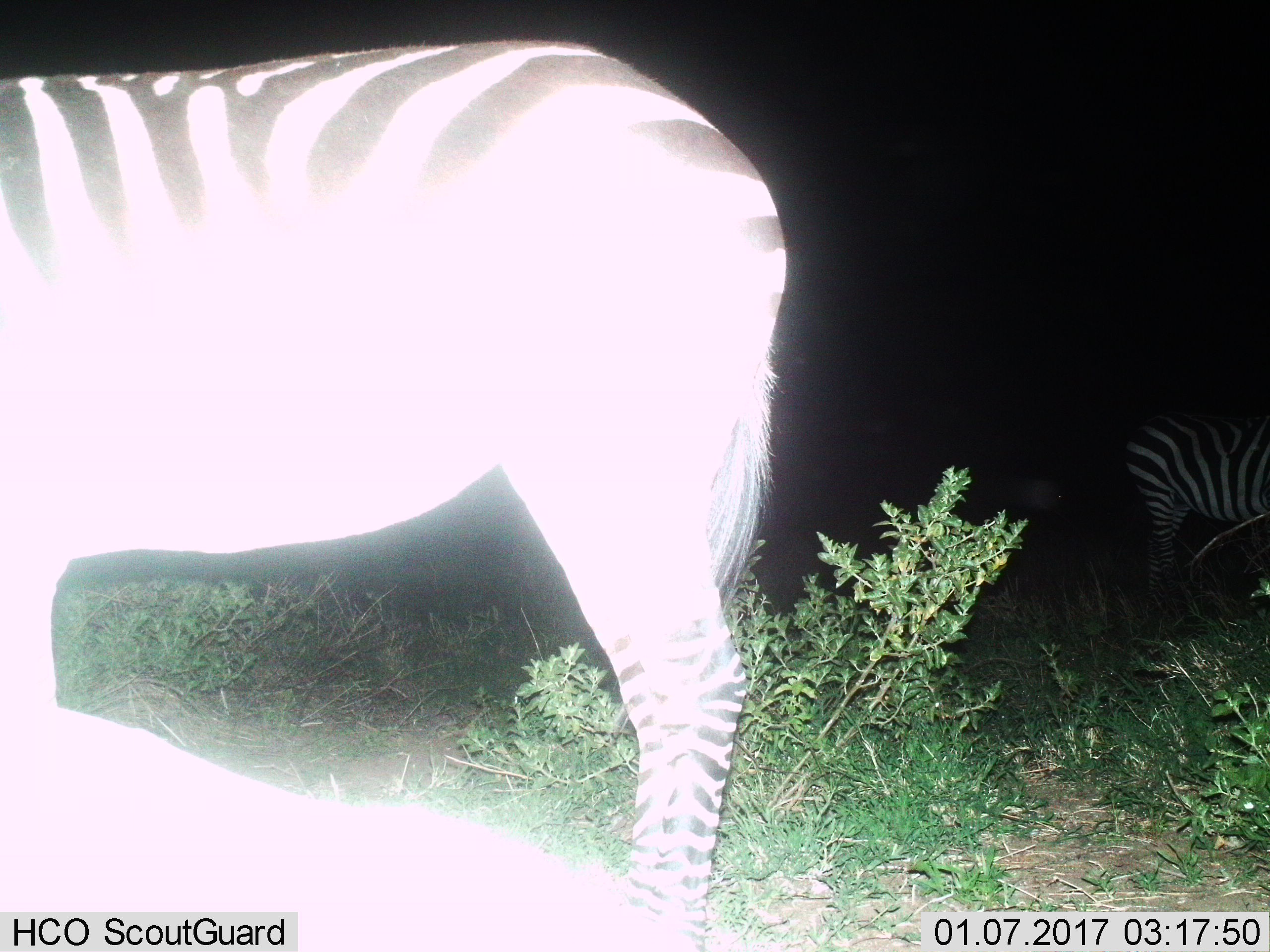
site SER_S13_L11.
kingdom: Animalia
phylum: Chordata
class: Mammalia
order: Perissodactyla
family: Equidae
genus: Equus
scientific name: Equus quagga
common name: plains zebra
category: zebraplains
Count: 2.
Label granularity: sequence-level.